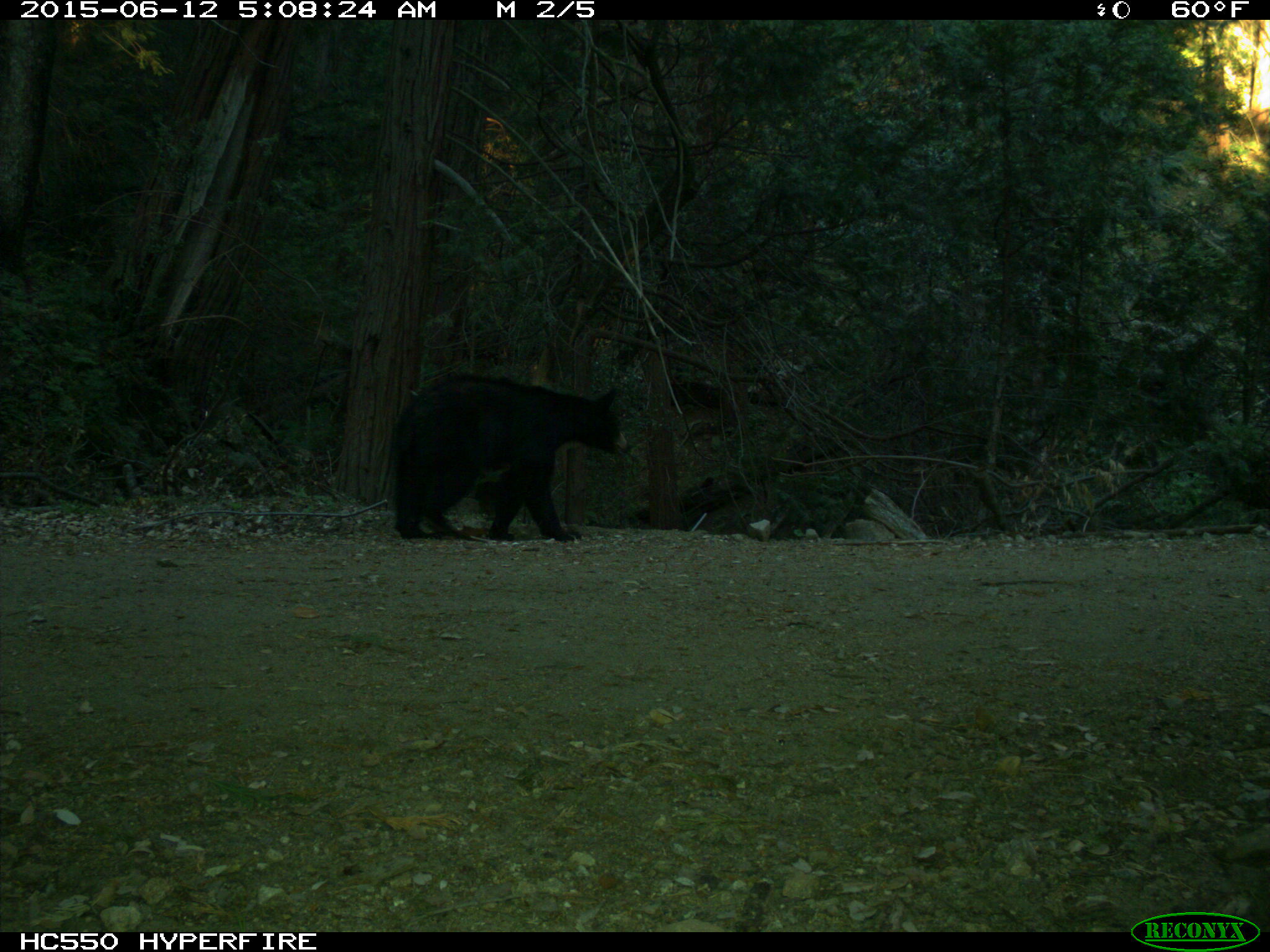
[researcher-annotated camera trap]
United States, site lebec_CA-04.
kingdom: Animalia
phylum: Chordata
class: Mammalia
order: Carnivora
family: Ursidae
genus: Ursus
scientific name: Ursus americanus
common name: american black bear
Ursus americanus (american black bear).